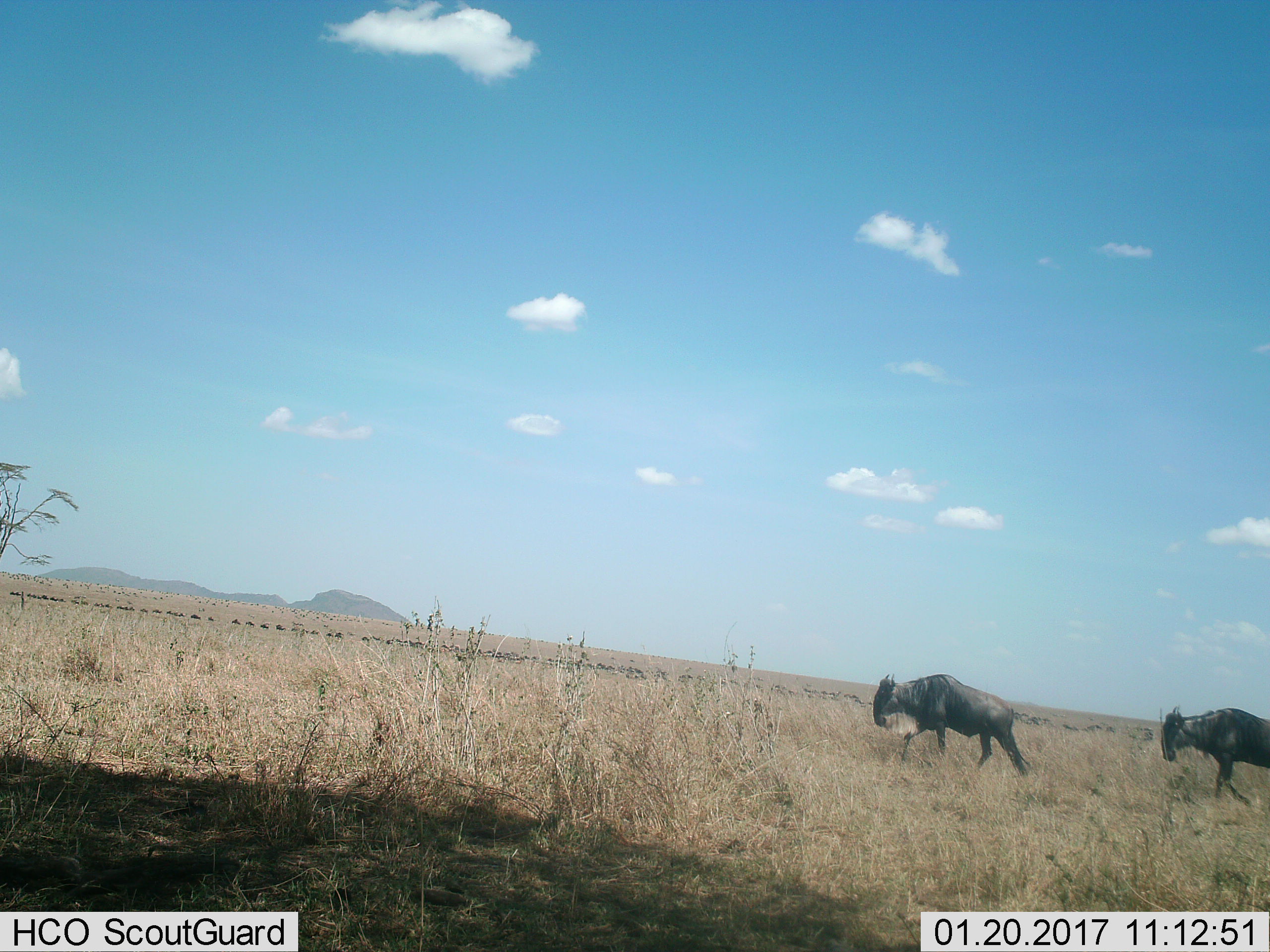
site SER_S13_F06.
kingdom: Animalia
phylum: Chordata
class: Mammalia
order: Artiodactyla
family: Bovidae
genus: Connochaetes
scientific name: Connochaetes taurinus taurinus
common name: blue wildebeest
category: wildebeestblue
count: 2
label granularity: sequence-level